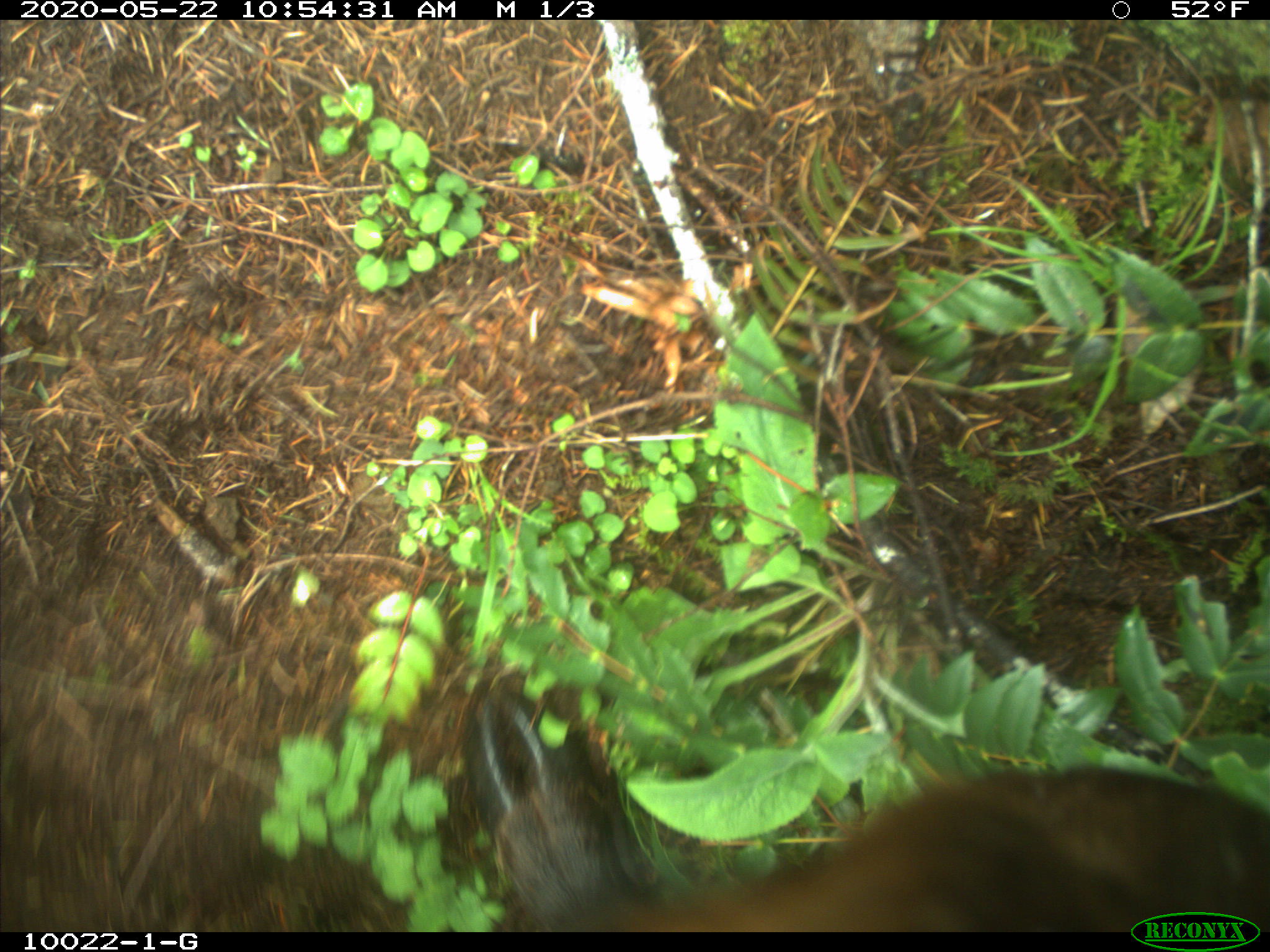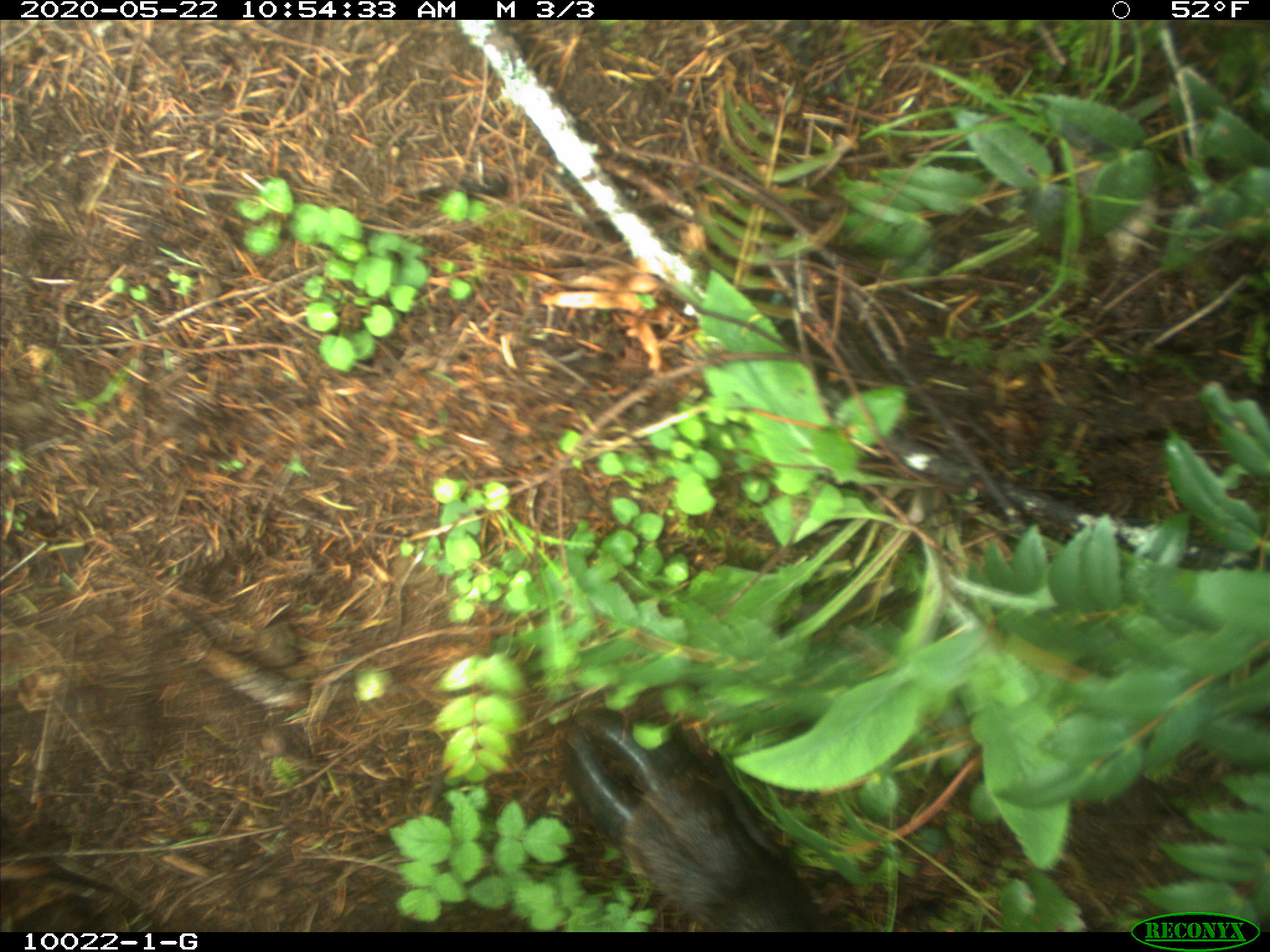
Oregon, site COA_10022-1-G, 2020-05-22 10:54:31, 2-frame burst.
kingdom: Animalia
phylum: Chordata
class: Mammalia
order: Artiodactyla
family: Cervidae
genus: Cervus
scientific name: Cervus canadensis roosevelti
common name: roosevelt elk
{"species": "roosevelt elk (Cervus canadensis roosevelti)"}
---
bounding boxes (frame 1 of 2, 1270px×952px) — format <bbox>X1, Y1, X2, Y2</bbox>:
roosevelt elk: <bbox>441, 675, 1266, 900</bbox>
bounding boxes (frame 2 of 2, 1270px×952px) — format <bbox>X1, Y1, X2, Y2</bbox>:
roosevelt elk: <bbox>552, 690, 830, 926</bbox>